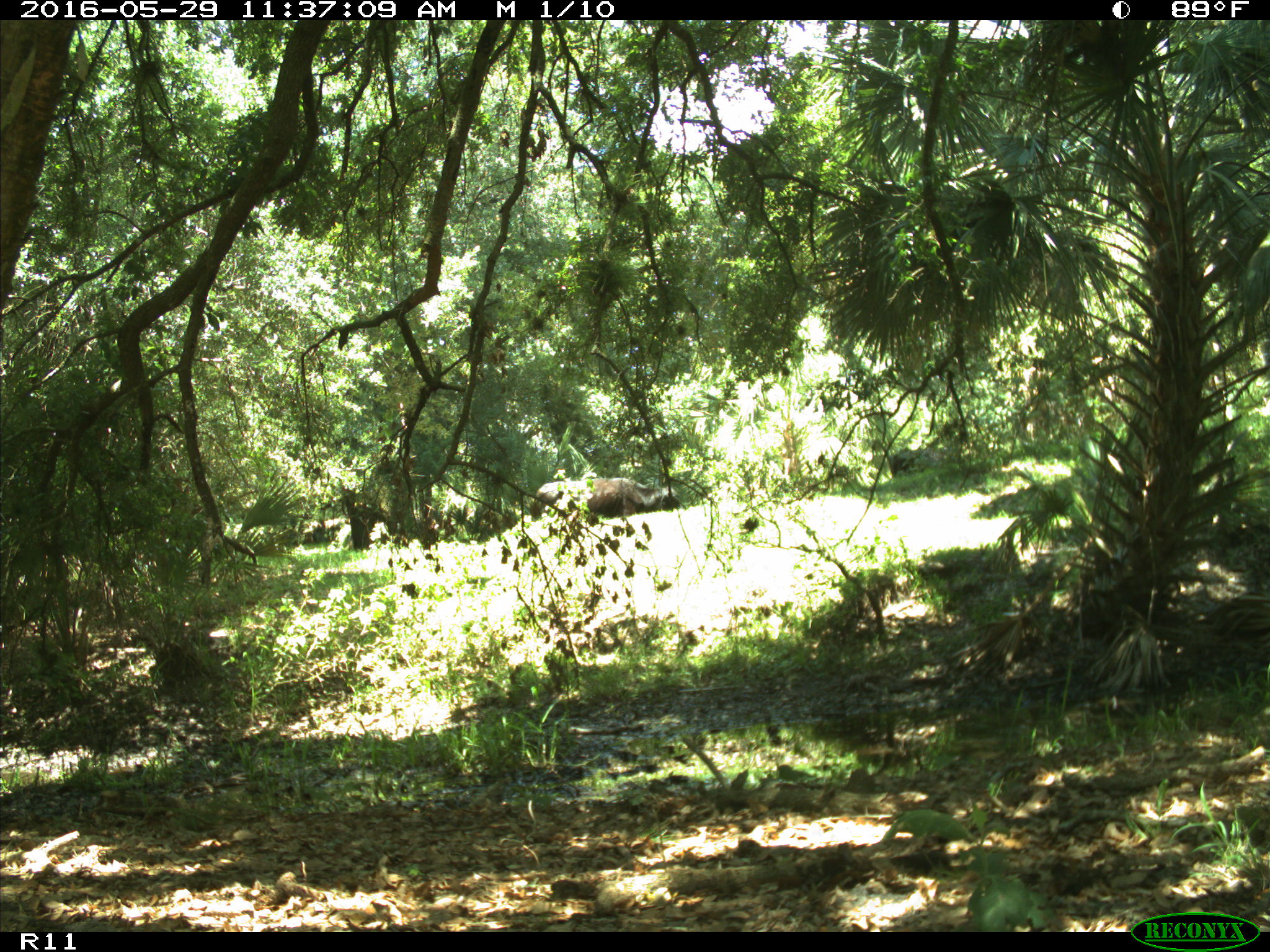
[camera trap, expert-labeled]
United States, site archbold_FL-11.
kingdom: Animalia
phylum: Chordata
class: Mammalia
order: Artiodactyla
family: Bovidae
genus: Bos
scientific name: Bos taurus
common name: domestic cow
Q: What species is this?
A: Bos taurus (domestic cow).